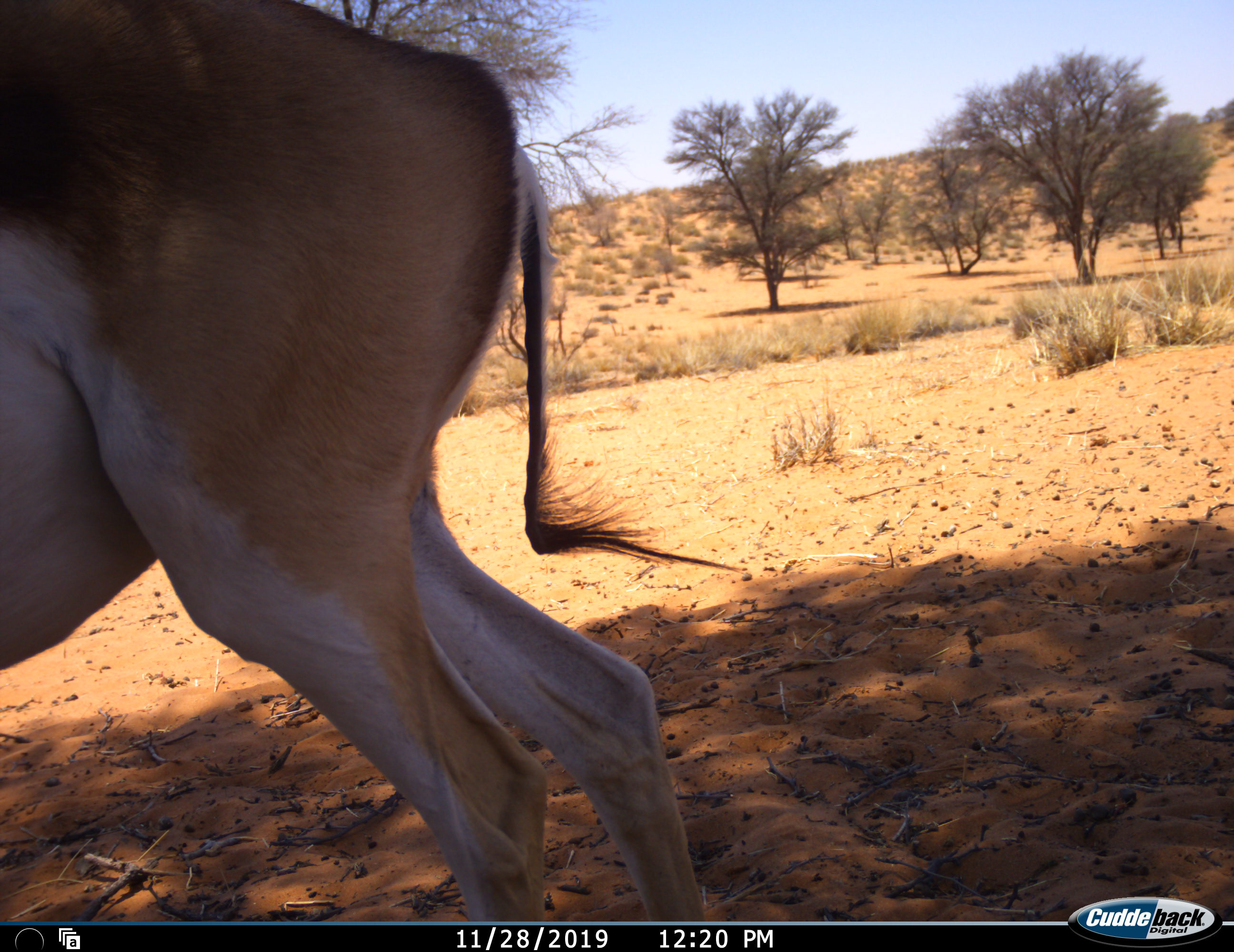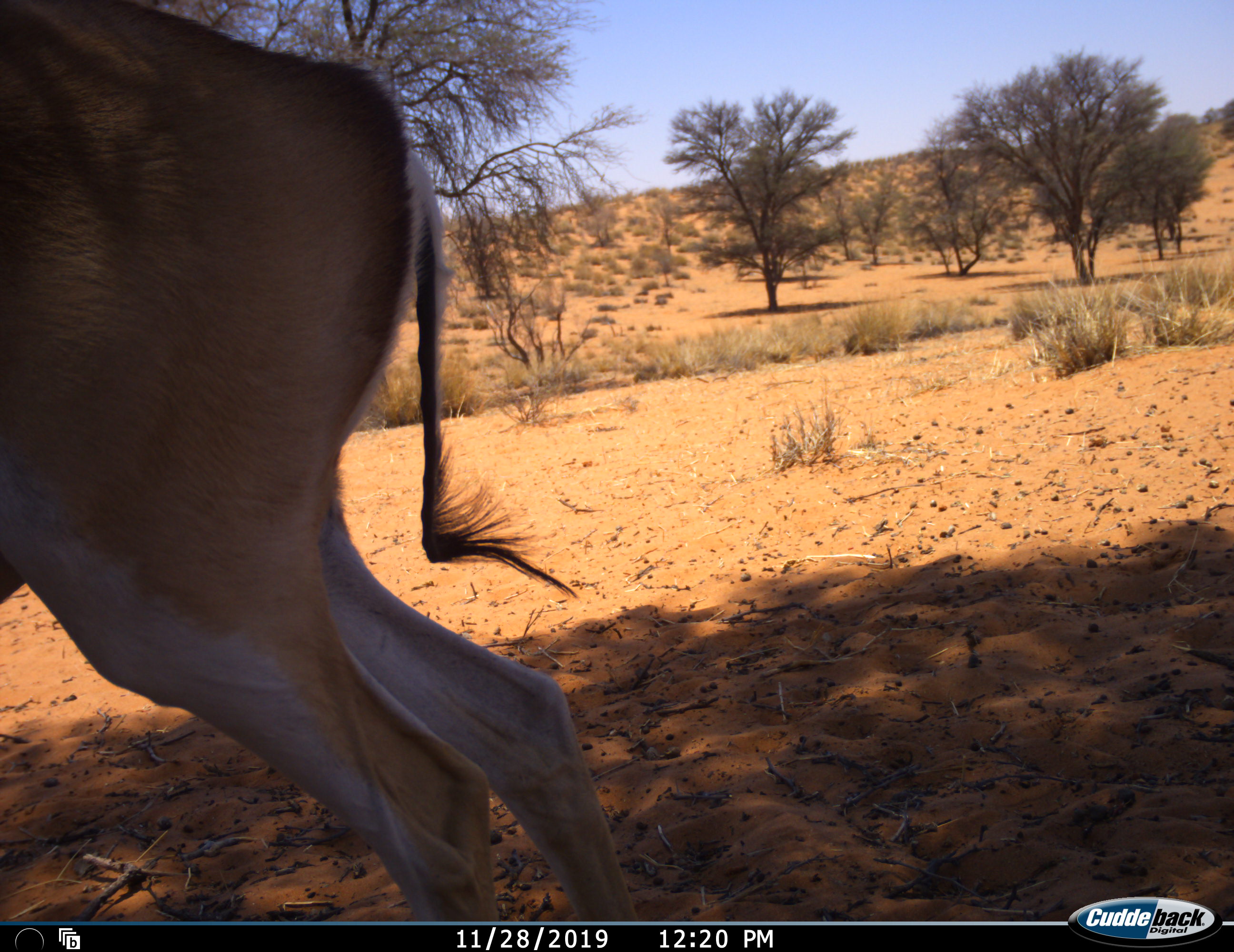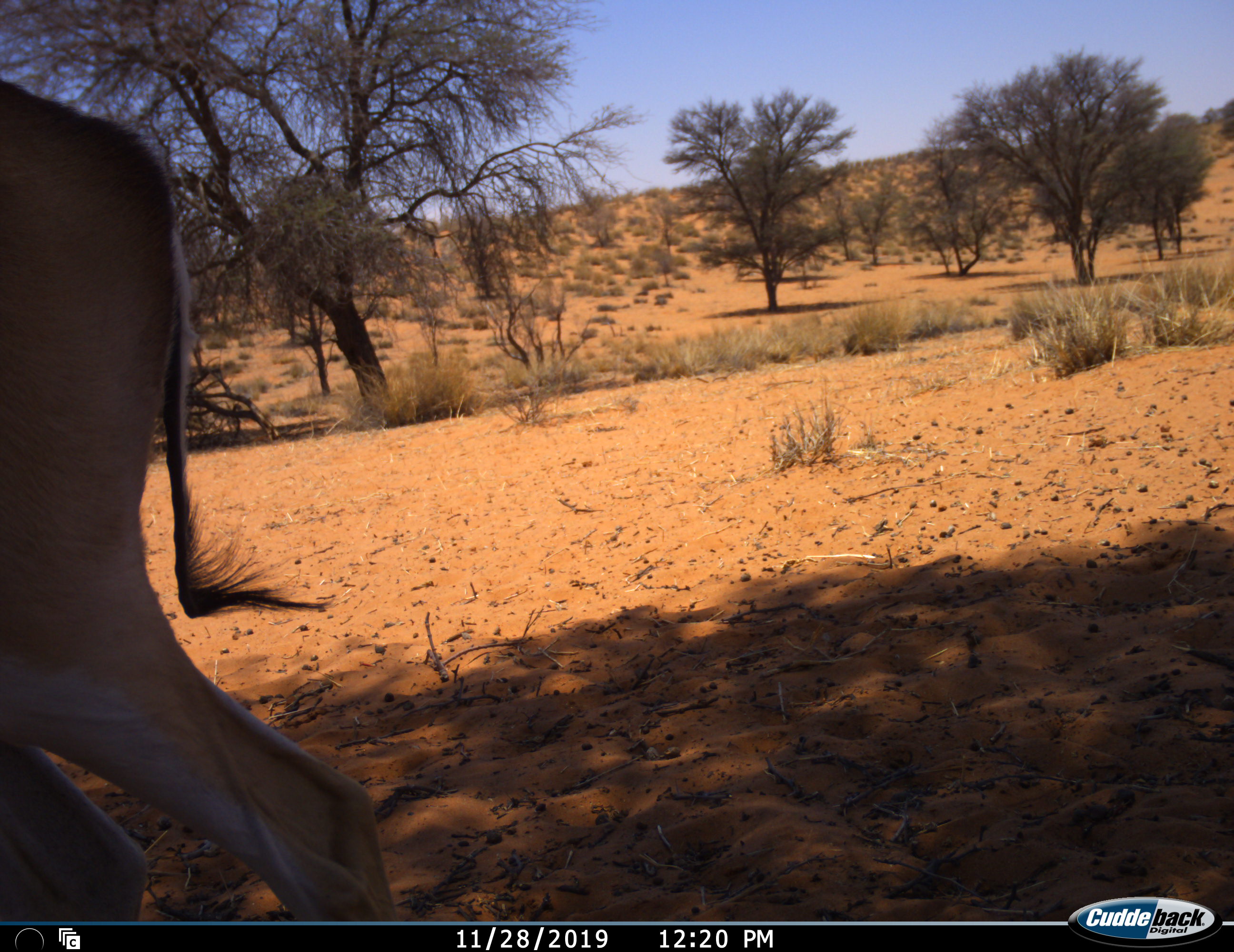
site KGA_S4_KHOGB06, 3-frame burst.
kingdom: Animalia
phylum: Chordata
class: Mammalia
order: Artiodactyla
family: Bovidae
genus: Antidorcas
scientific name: Antidorcas marsupialis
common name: springbok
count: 1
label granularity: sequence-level